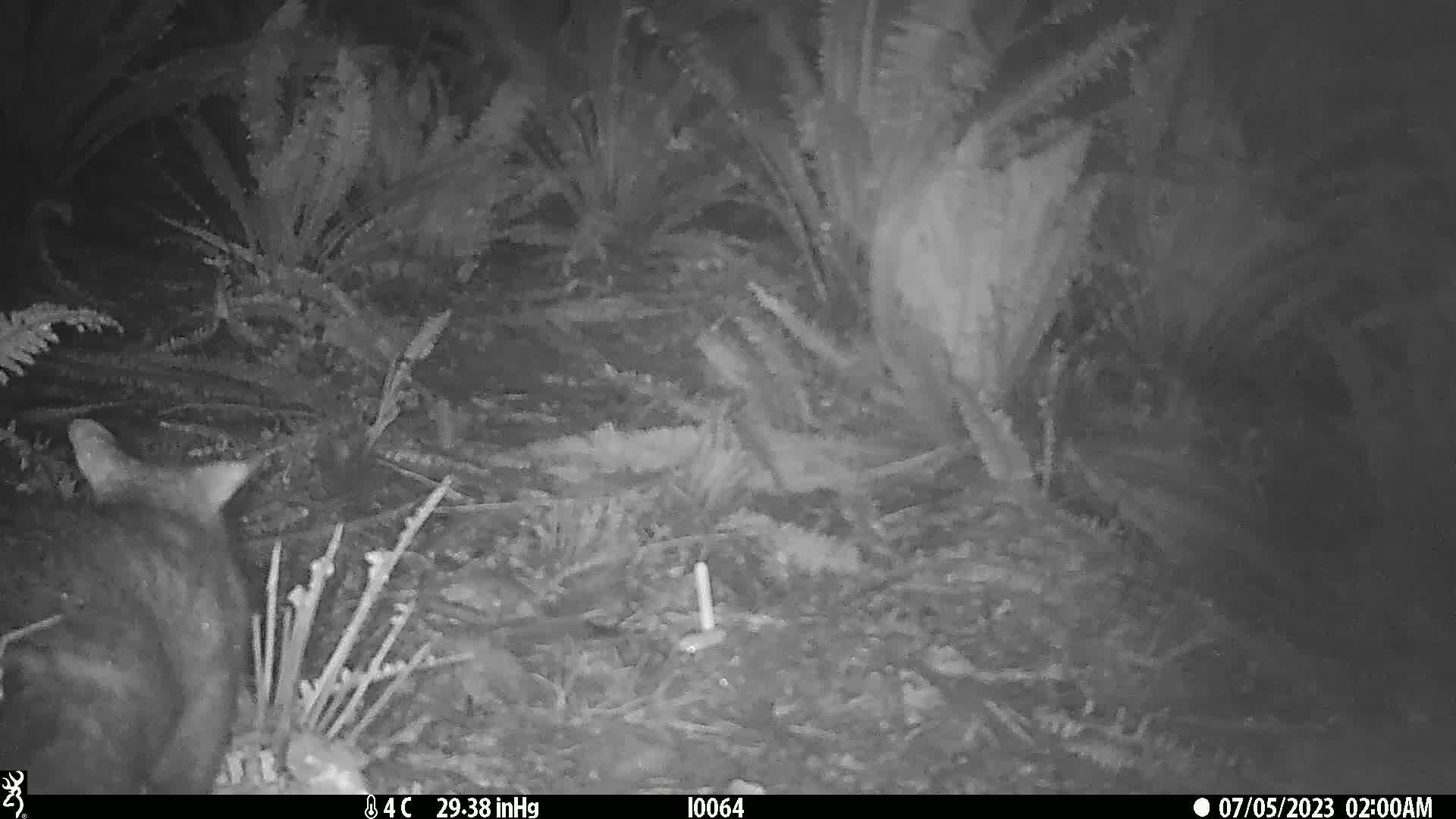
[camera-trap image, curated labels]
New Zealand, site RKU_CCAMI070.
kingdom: Animalia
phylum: Chordata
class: Mammalia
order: Diprotodontia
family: Phalangeridae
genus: Trichosurus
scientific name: Trichosurus vulpecula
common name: common brushtail possum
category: possum